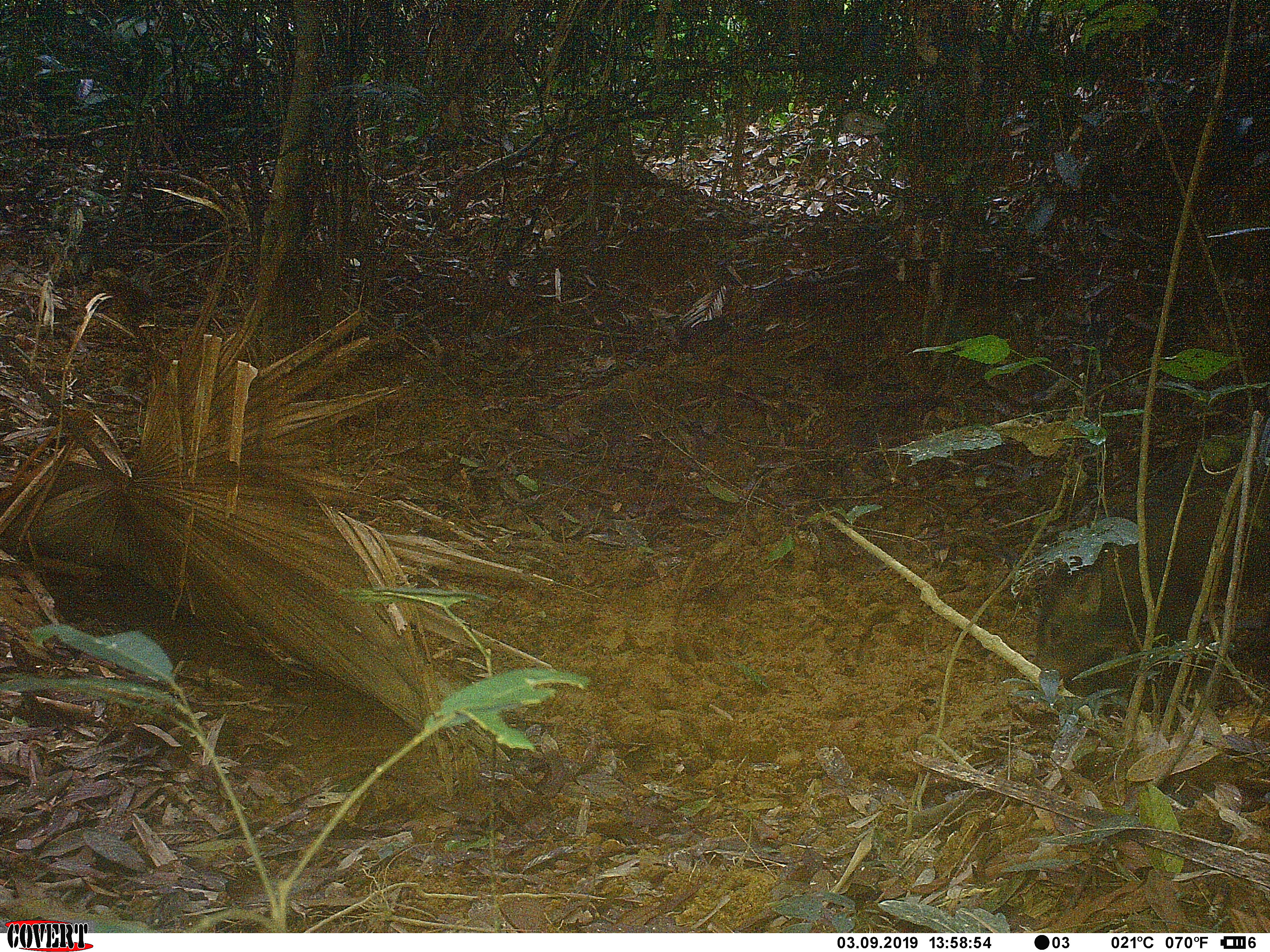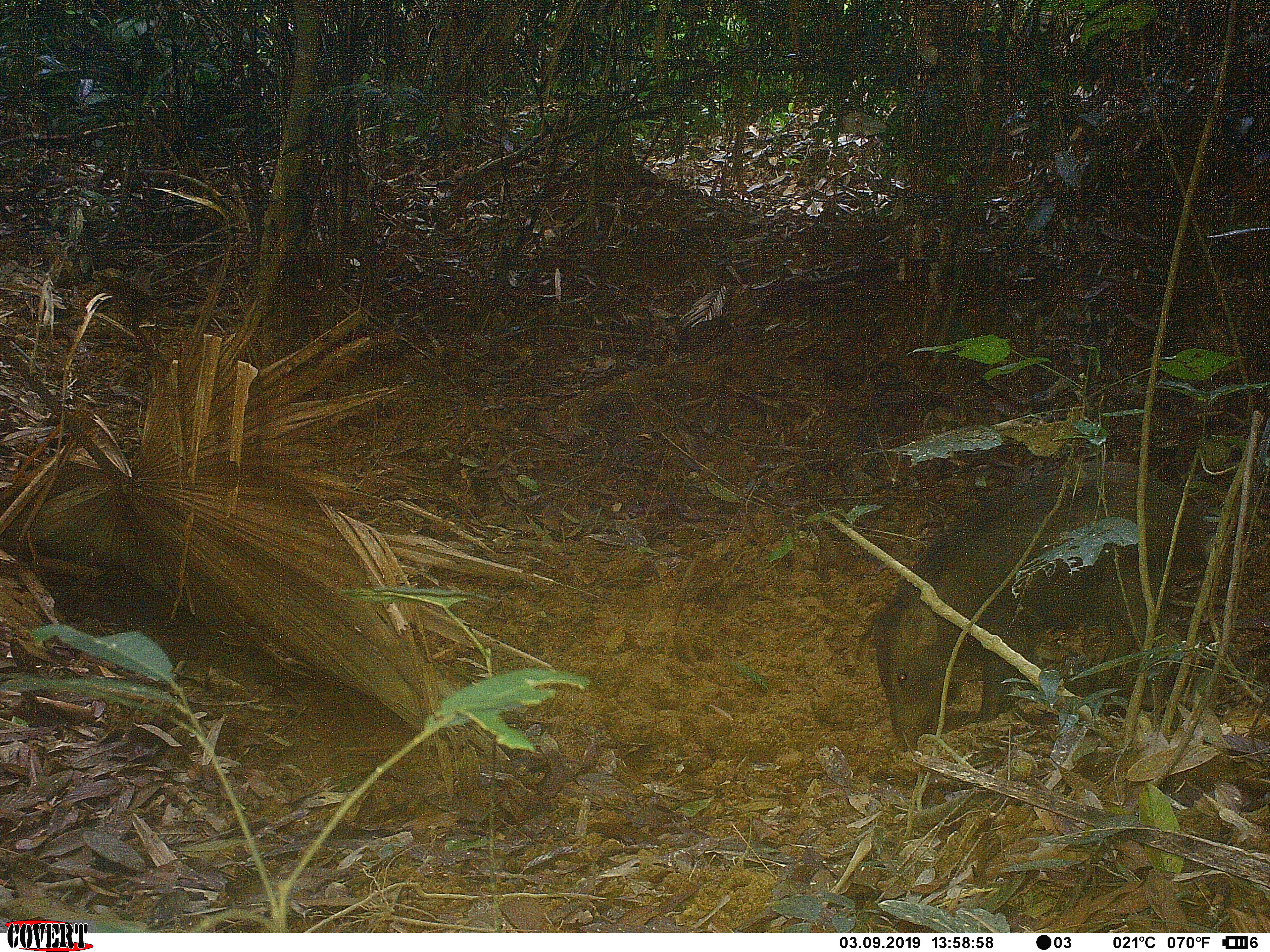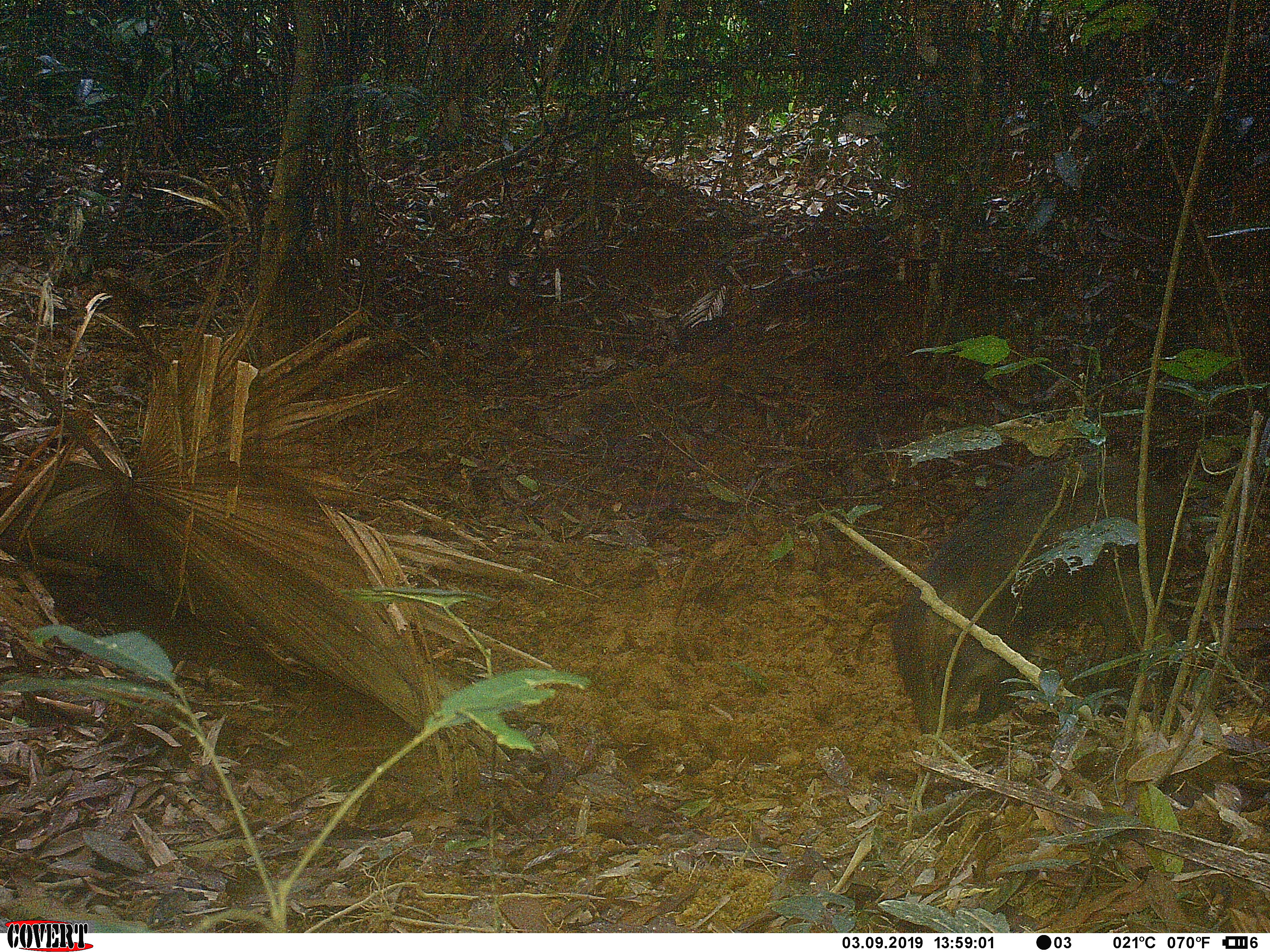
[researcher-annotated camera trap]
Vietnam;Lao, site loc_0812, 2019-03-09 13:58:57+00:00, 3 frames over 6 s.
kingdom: Animalia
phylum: Chordata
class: Mammalia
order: Artiodactyla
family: Suidae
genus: Sus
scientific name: Sus scrofa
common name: eurasian wild pig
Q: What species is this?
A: Eurasian wild pig (Sus scrofa).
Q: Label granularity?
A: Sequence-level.